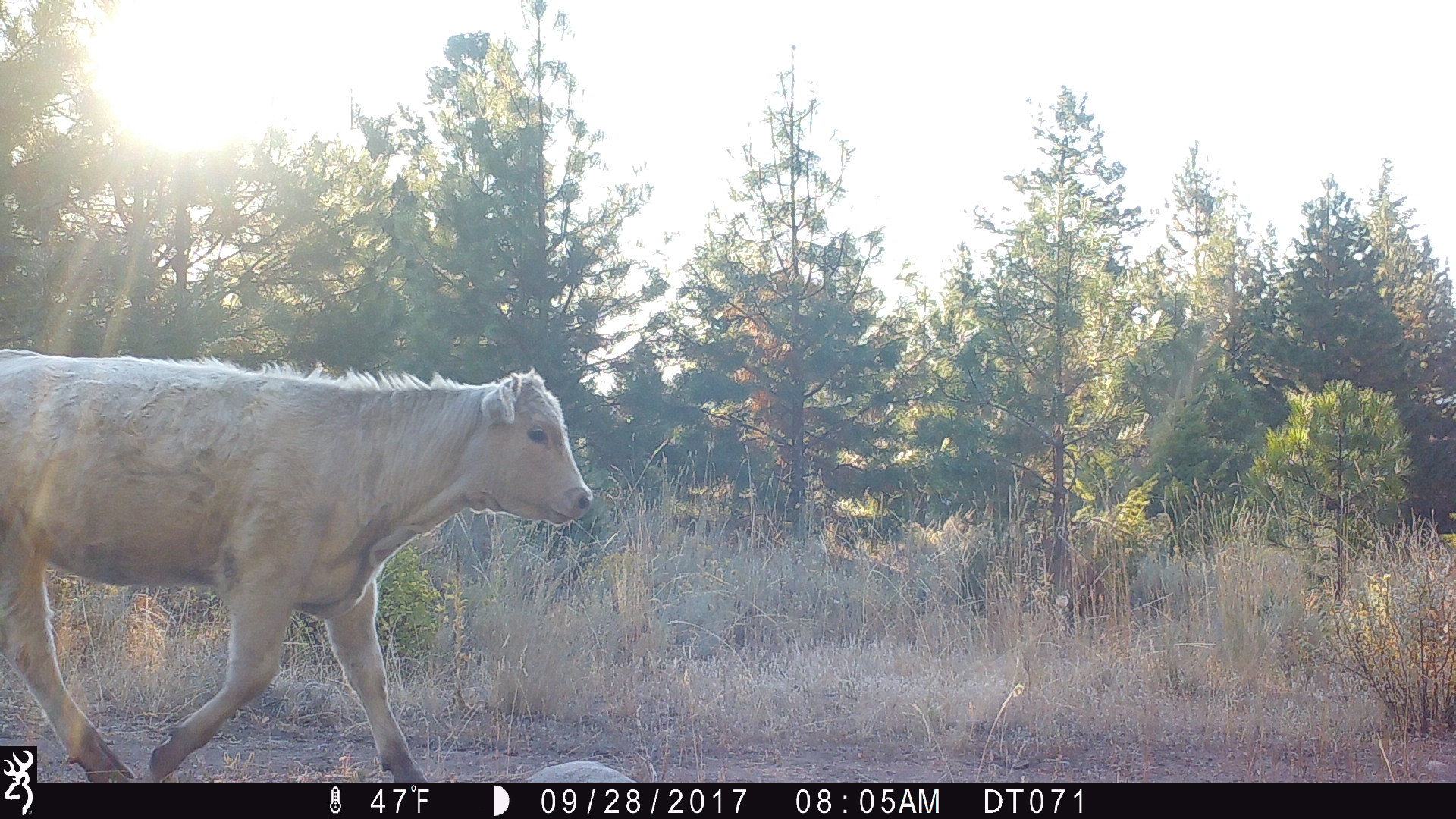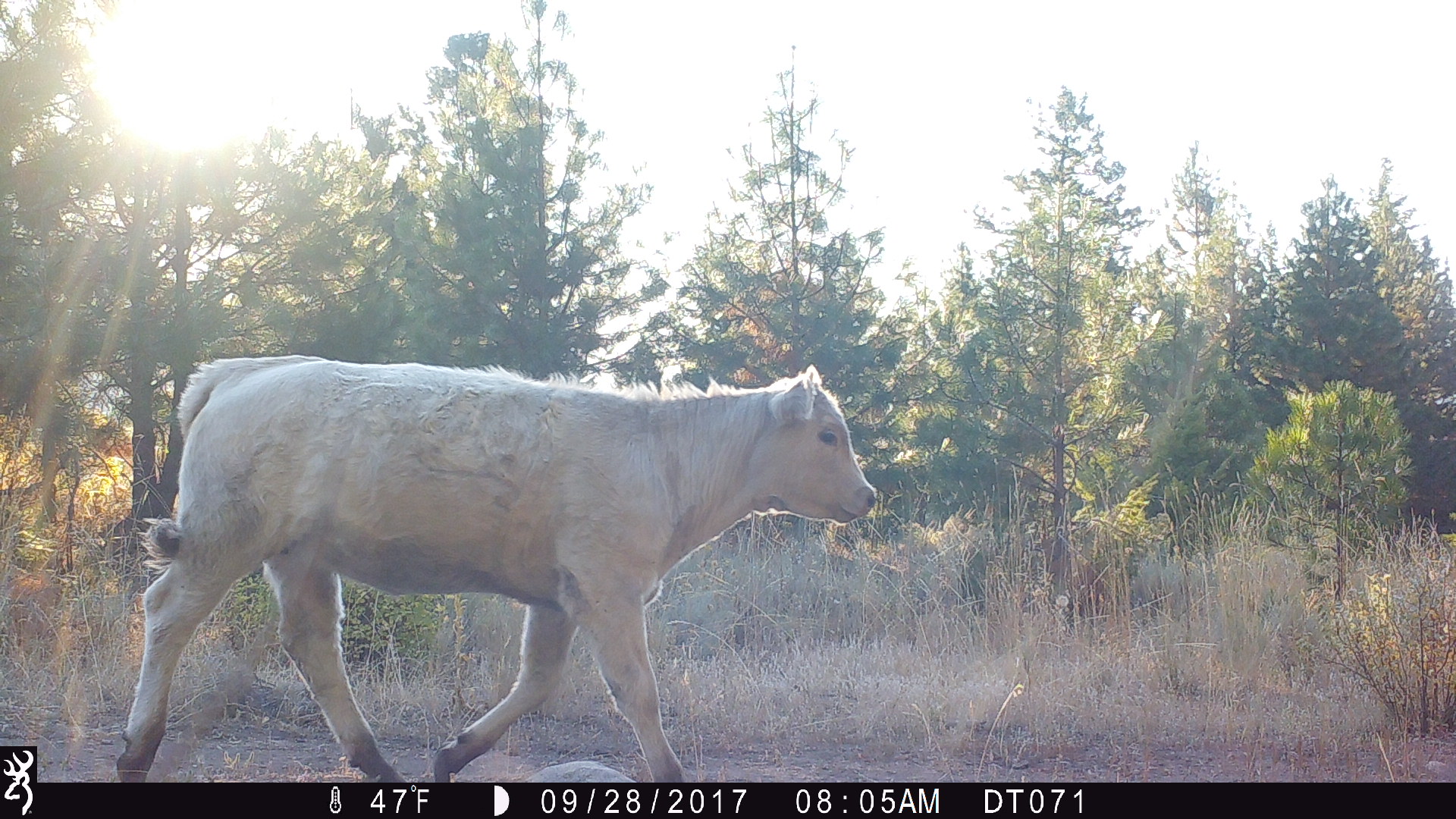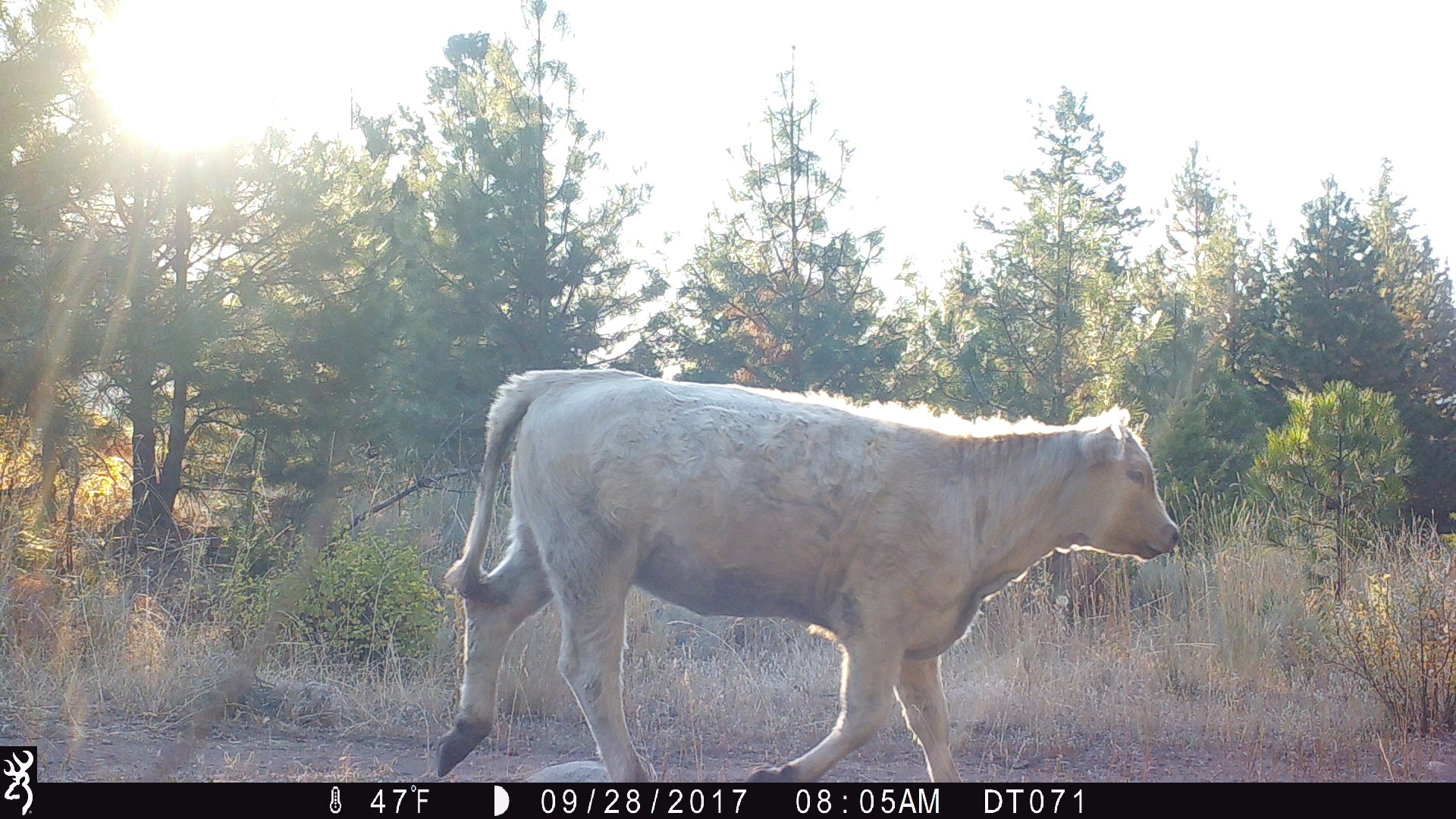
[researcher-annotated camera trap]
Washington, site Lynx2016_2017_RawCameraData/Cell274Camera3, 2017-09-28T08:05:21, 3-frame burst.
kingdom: Animalia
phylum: Chordata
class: Mammalia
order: Artiodactyla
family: Bovidae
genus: Bos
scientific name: Bos taurus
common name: domestic cattle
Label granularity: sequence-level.